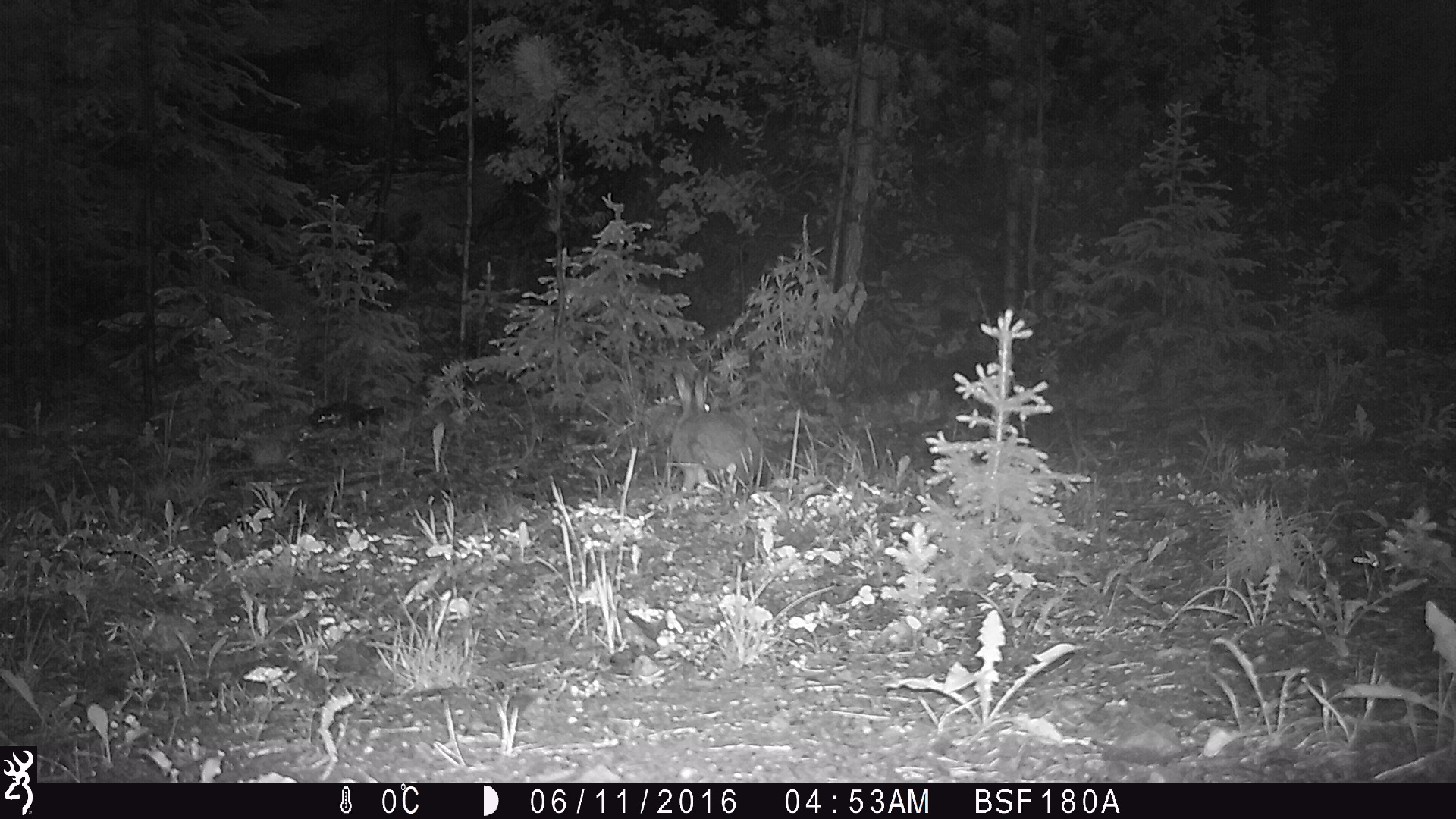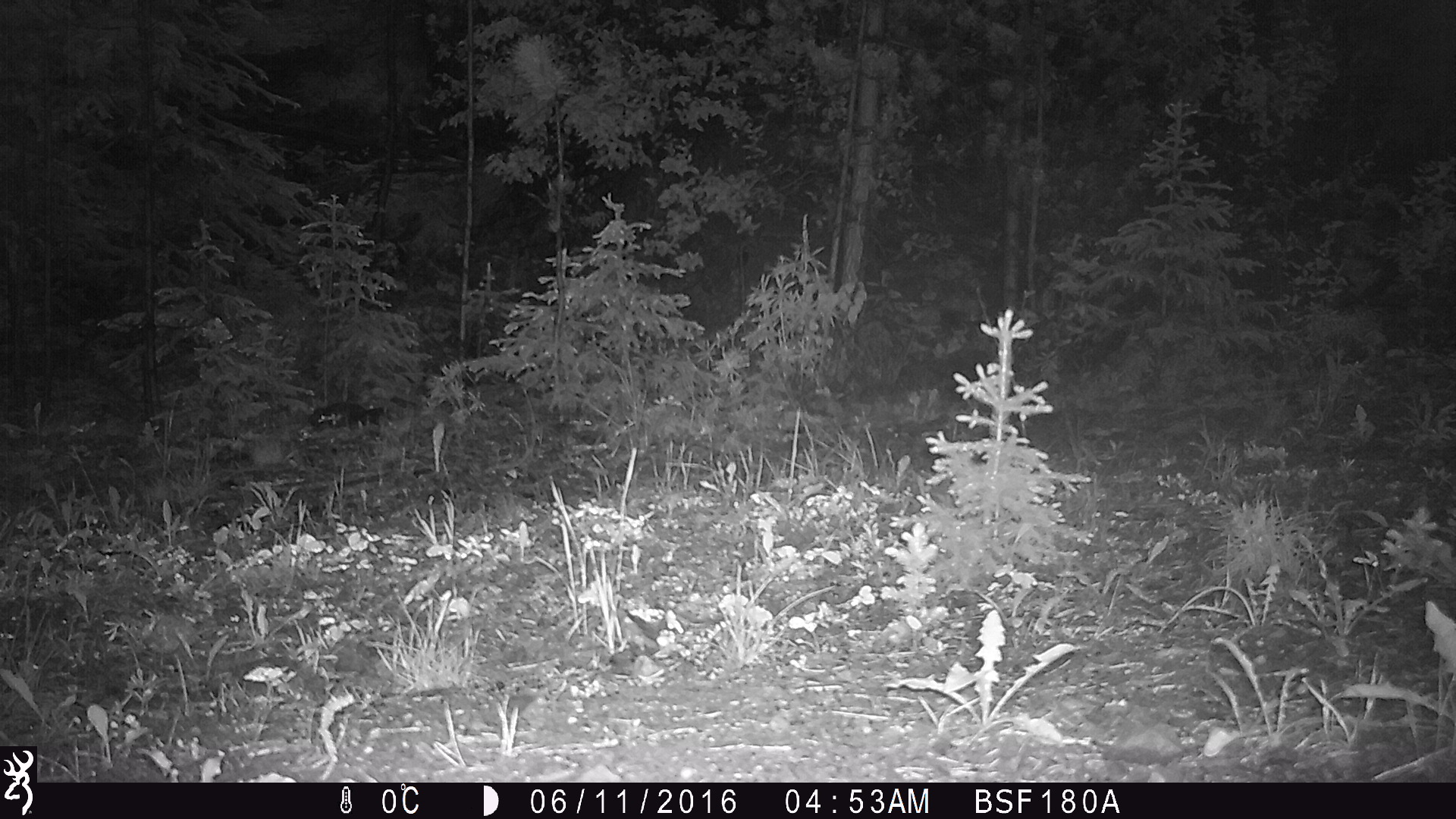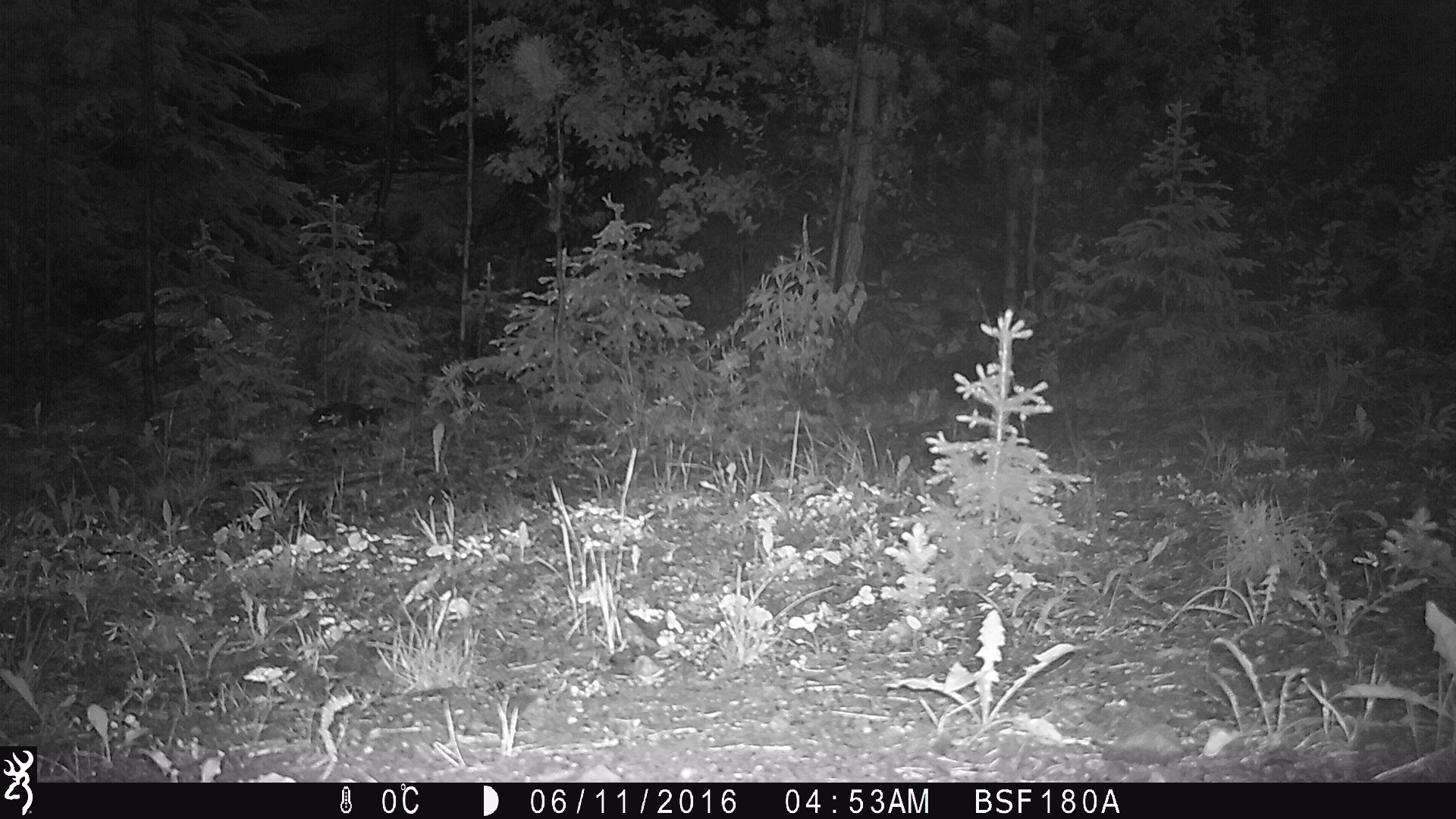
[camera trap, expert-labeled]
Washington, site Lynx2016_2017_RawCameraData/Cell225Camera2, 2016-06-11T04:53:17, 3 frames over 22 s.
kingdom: Animalia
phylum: Chordata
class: Mammalia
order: Lagomorpha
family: Leporidae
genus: Lepus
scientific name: Lepus americanus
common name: snowshoe hare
Lepus americanus (snowshoe hare). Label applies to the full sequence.